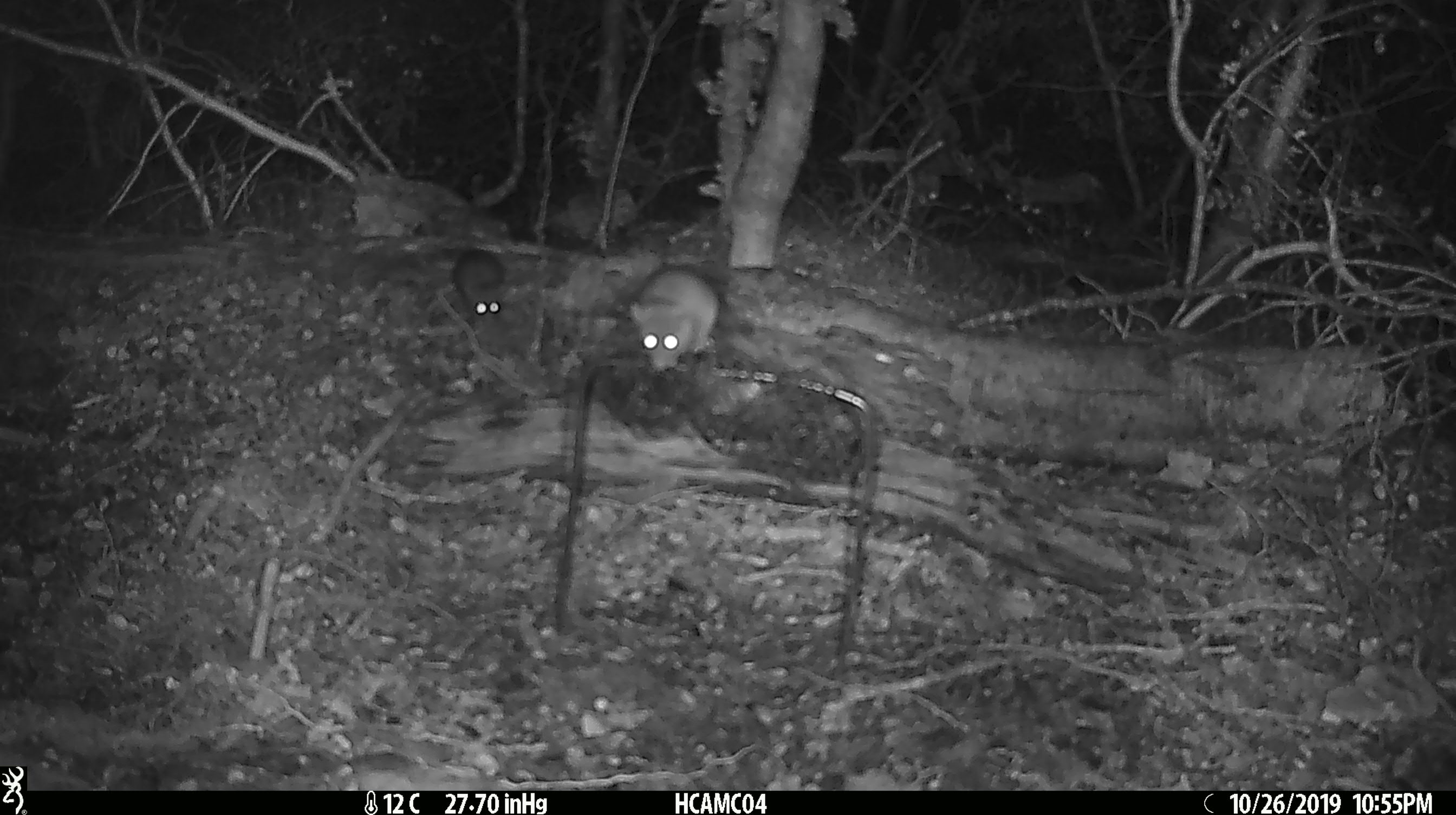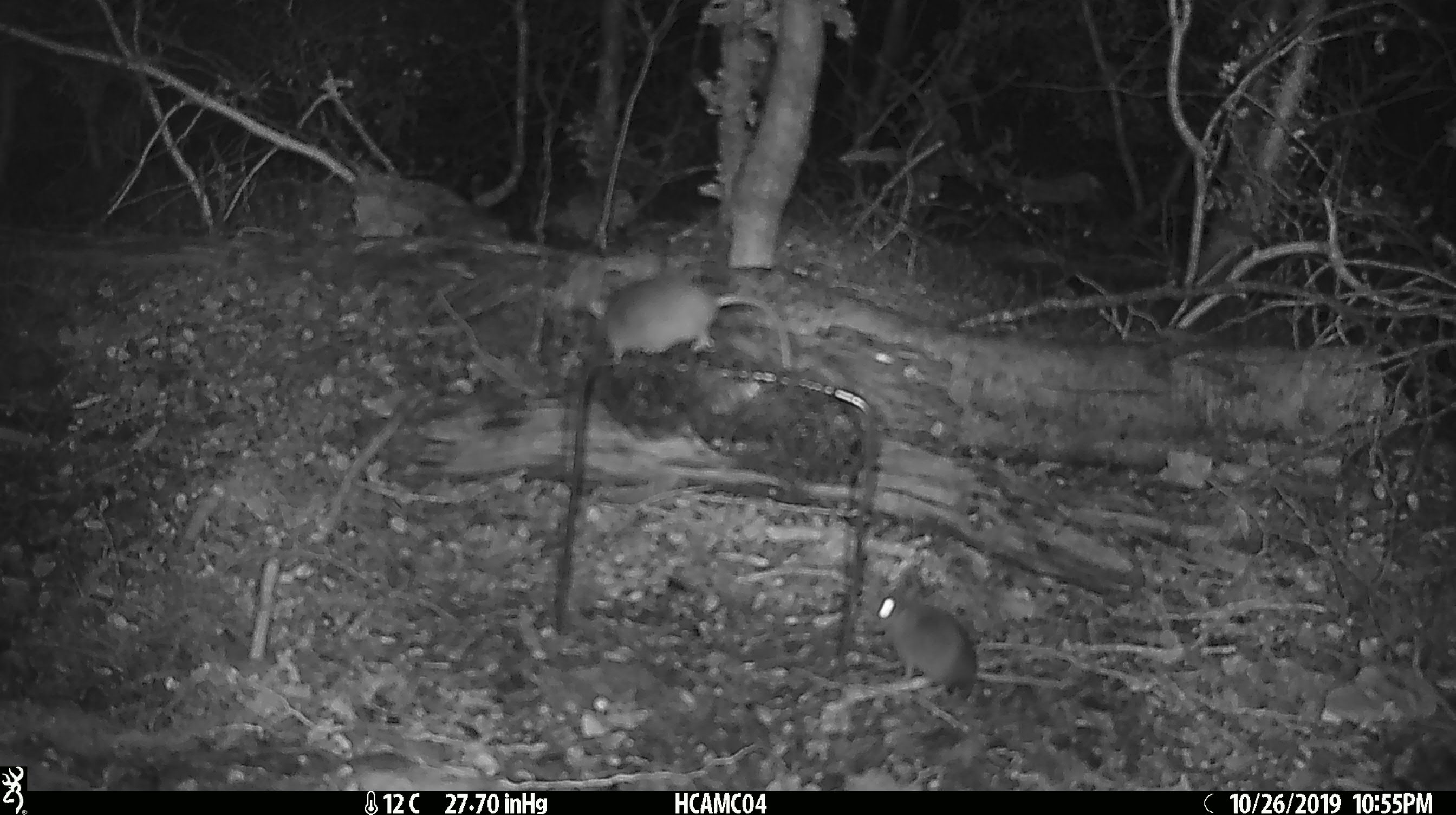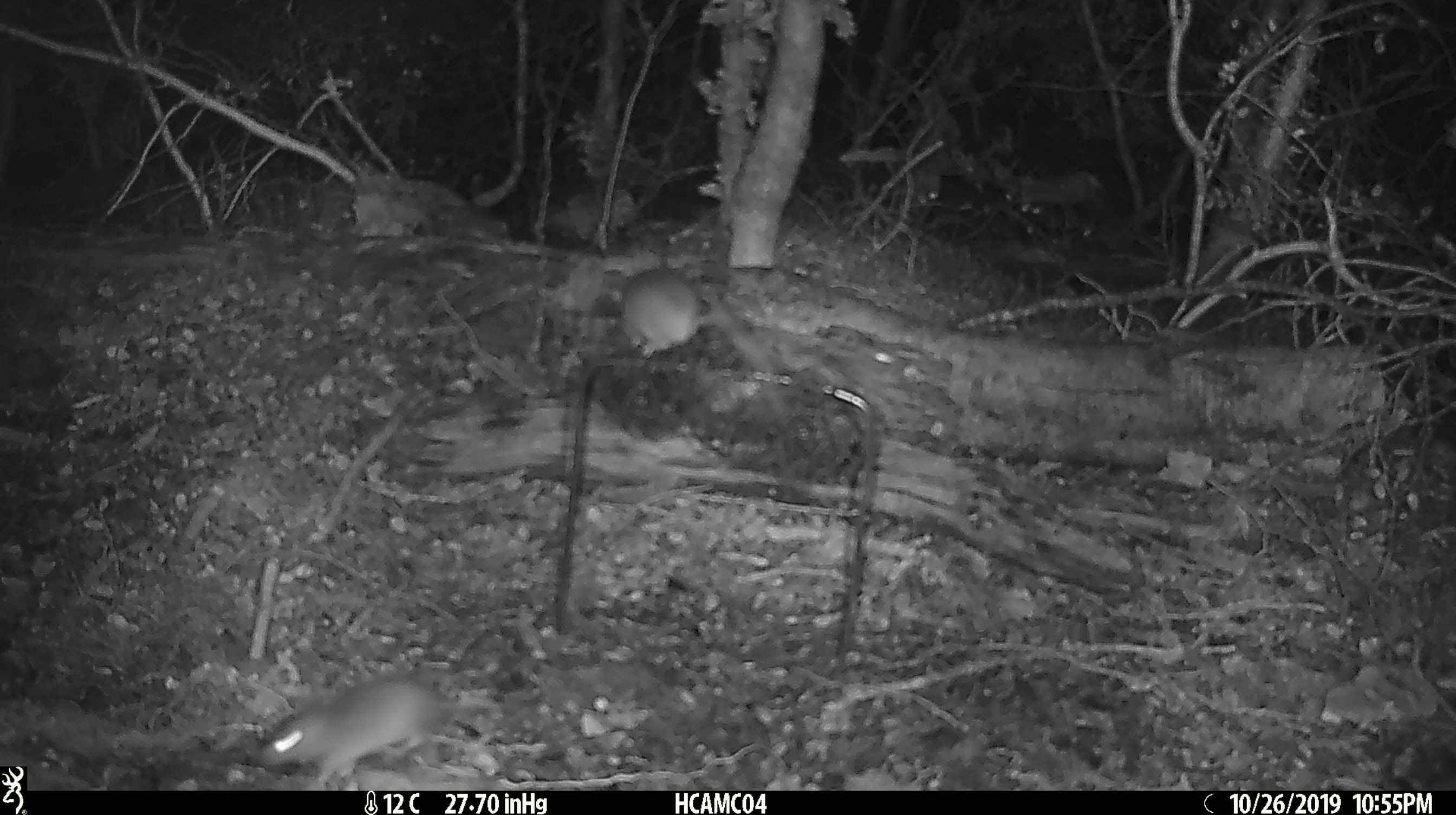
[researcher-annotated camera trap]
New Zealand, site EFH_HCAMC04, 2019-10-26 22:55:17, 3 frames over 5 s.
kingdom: Animalia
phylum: Chordata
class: Mammalia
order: Rodentia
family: Muridae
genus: Mus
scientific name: Mus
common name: mouse